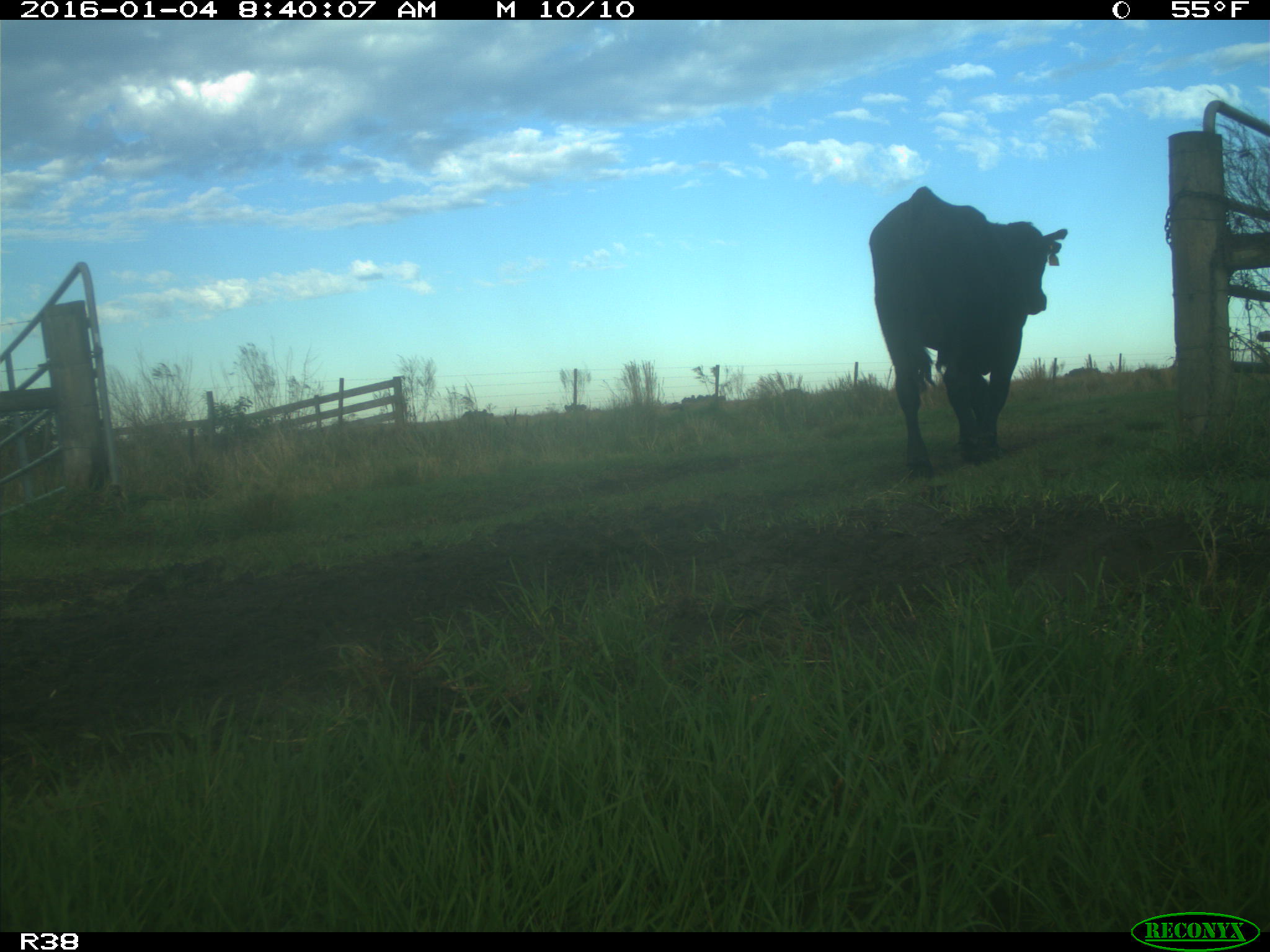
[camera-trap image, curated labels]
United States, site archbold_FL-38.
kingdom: Animalia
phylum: Chordata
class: Mammalia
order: Artiodactyla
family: Bovidae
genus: Bos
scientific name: Bos taurus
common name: domestic cow